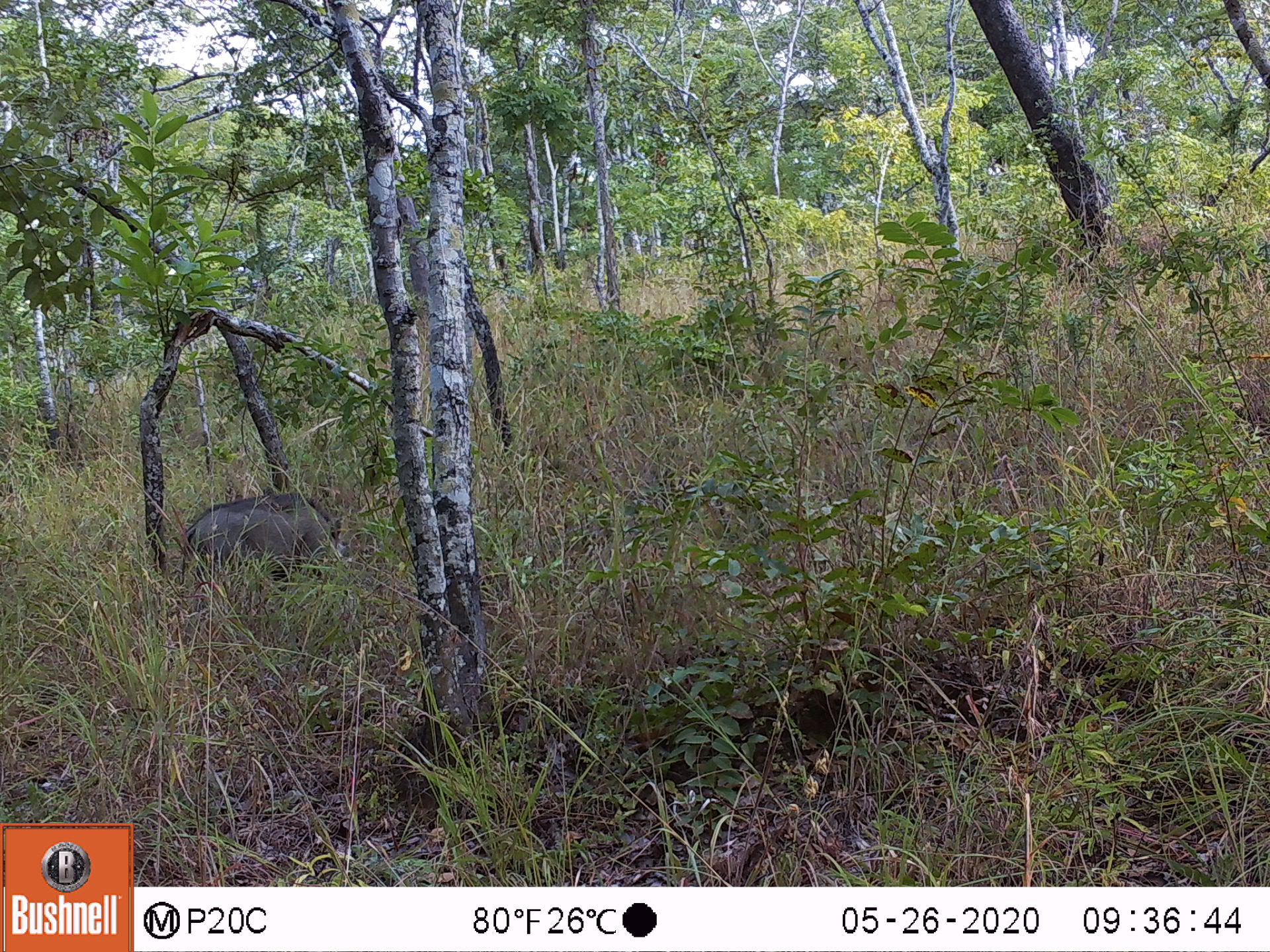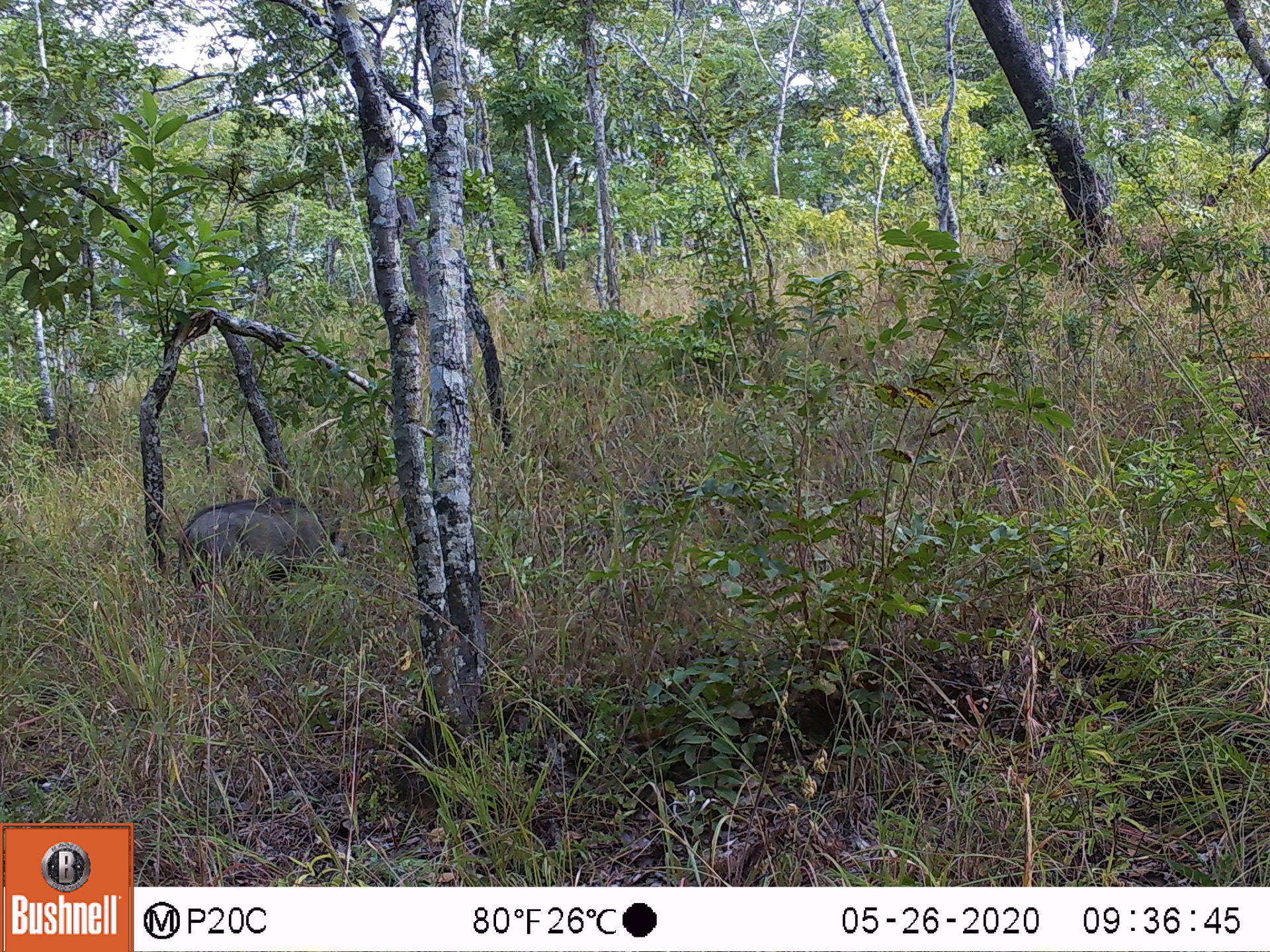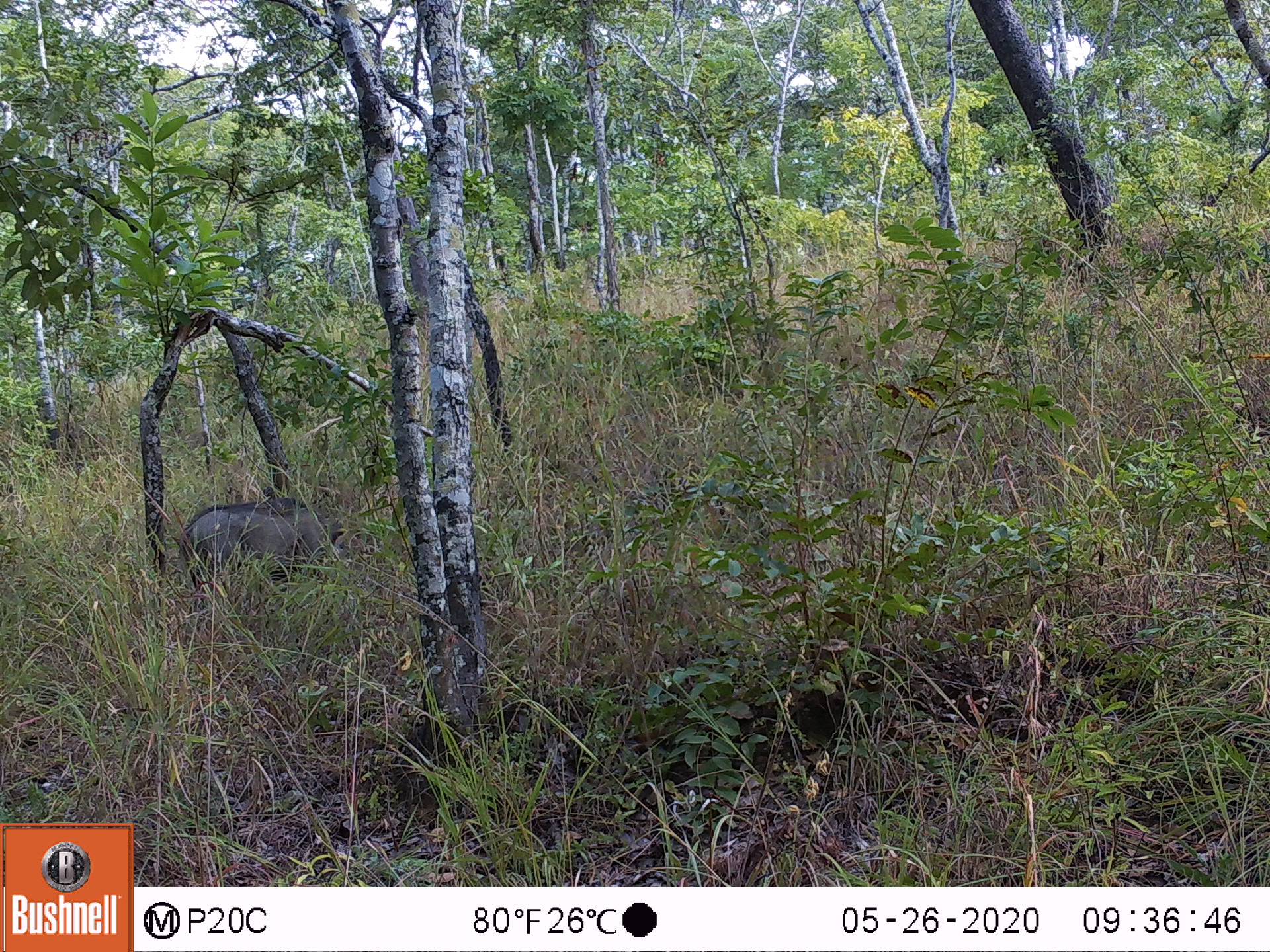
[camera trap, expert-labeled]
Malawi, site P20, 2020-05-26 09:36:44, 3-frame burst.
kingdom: Animalia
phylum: Chordata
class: Mammalia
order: Artiodactyla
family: Suidae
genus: Phacochoerus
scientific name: Phacochoerus africanus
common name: common warthog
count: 1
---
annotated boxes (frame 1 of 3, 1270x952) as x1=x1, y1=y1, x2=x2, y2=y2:
common warthog: x1=184, y1=489, x2=346, y2=590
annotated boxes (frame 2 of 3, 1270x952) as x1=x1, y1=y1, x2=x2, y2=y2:
common warthog: x1=177, y1=495, x2=346, y2=599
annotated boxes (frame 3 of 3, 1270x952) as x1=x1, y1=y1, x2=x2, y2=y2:
common warthog: x1=180, y1=502, x2=351, y2=598